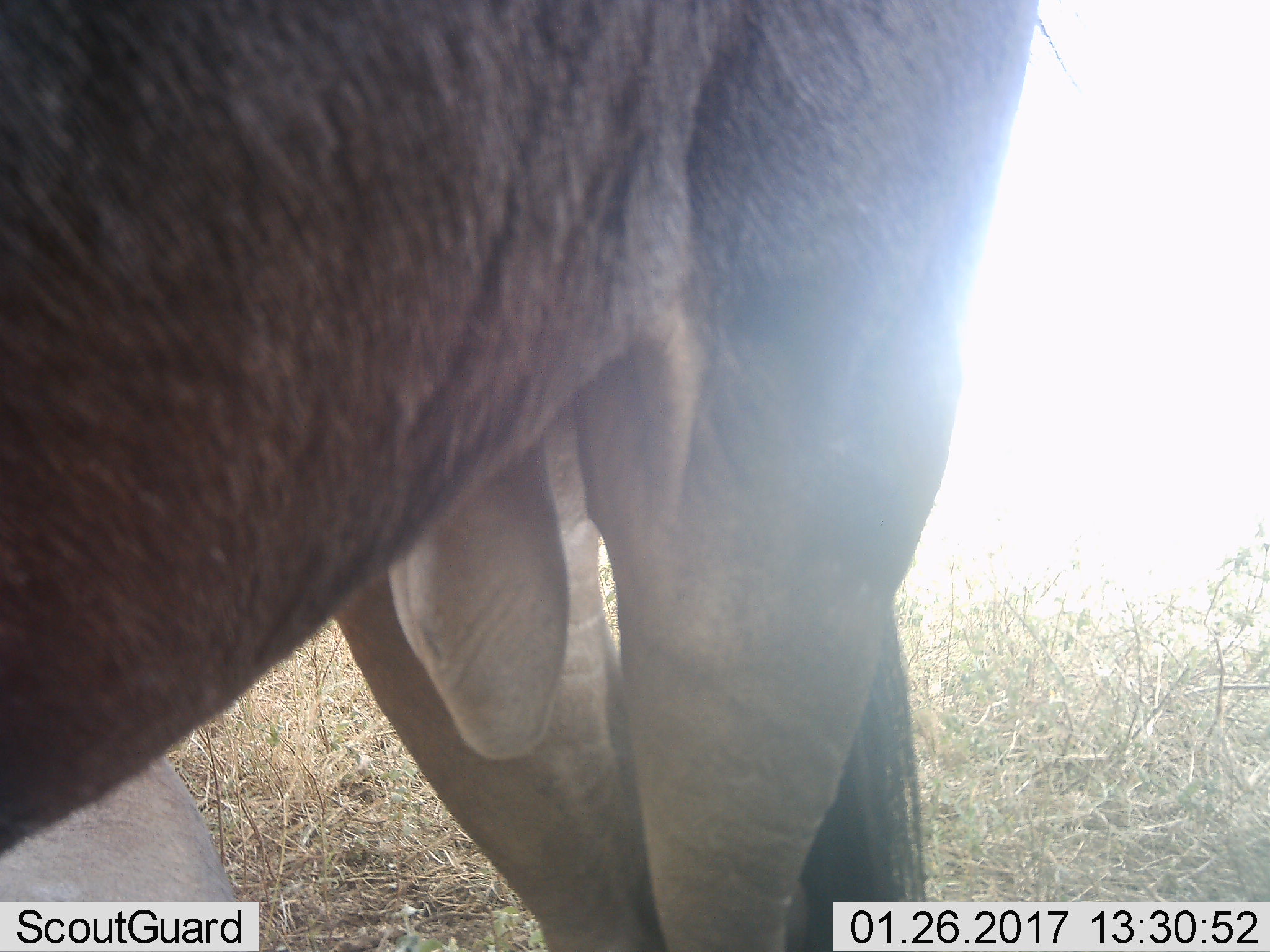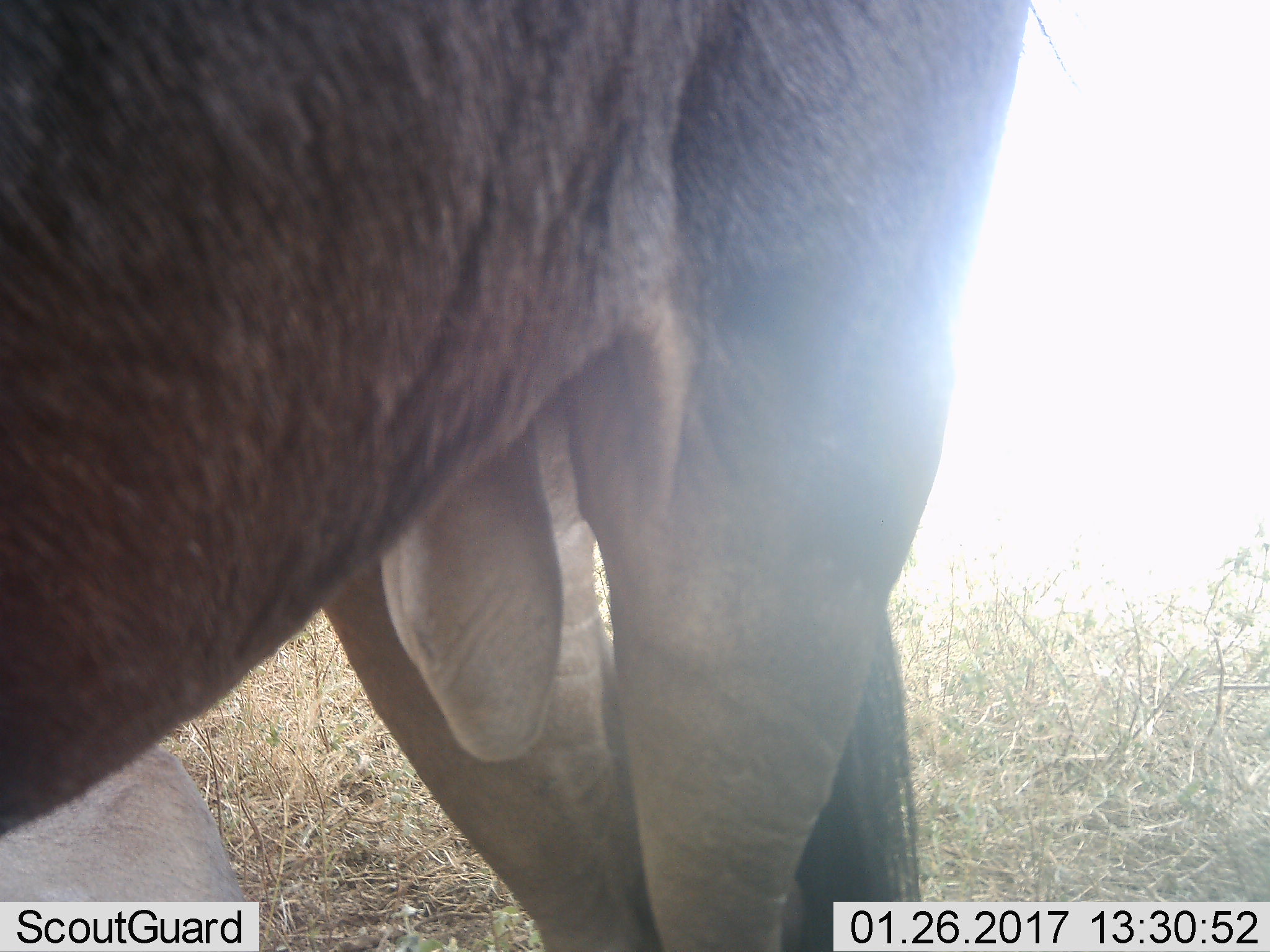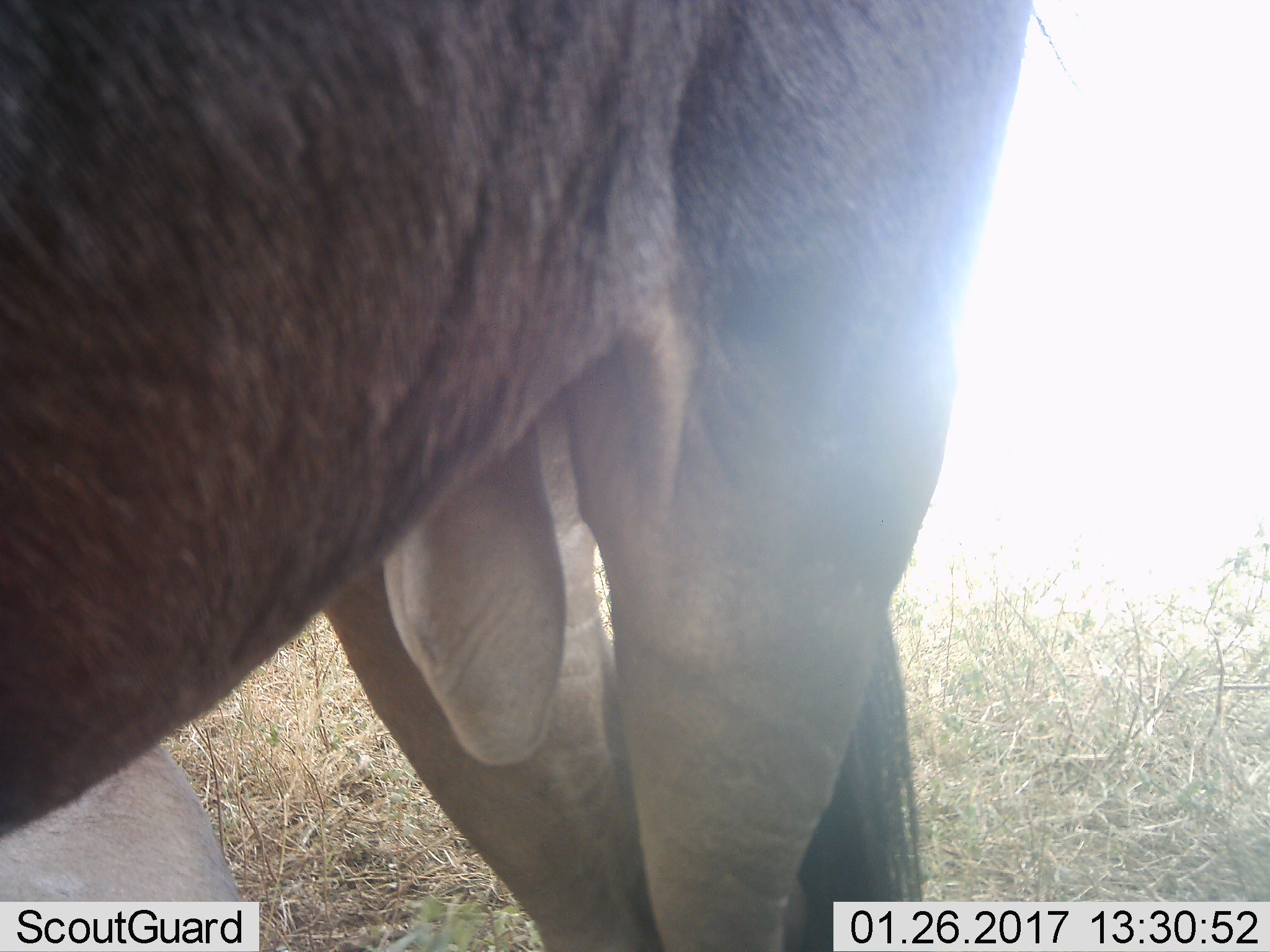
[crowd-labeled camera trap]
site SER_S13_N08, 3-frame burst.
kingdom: Animalia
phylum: Chordata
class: Mammalia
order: Artiodactyla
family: Bovidae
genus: Connochaetes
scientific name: Connochaetes taurinus taurinus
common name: blue wildebeest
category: wildebeestblue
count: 2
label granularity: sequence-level